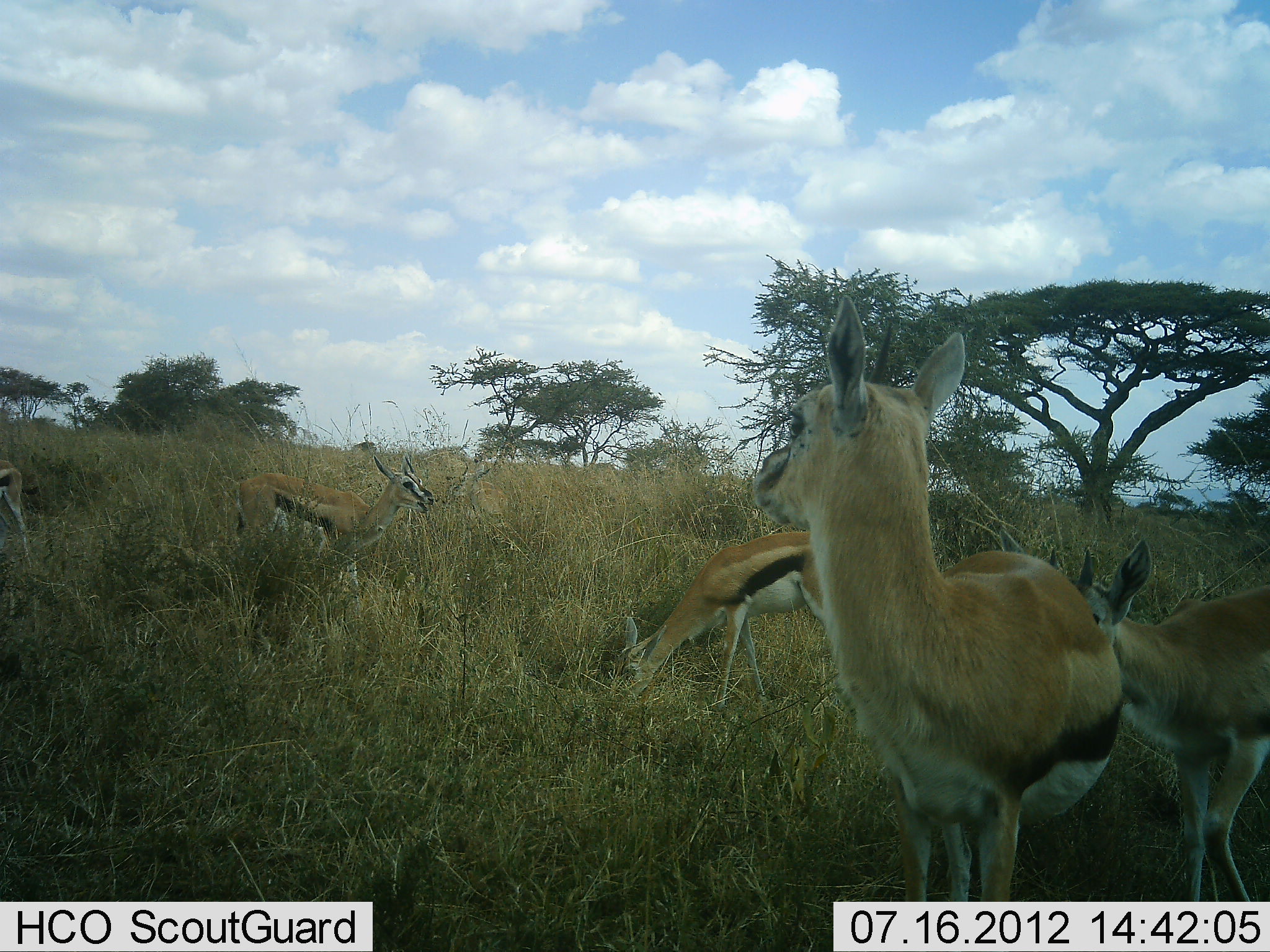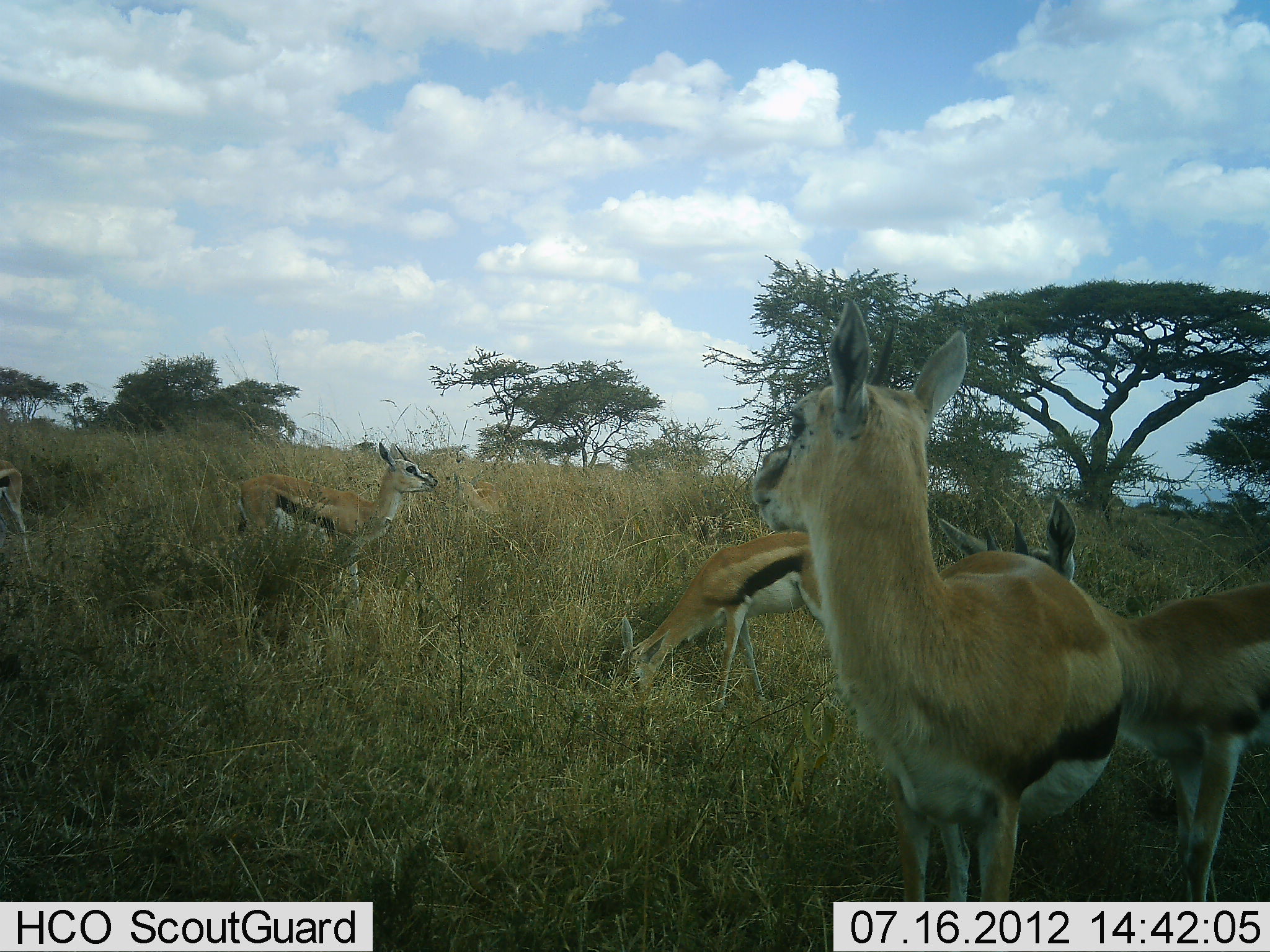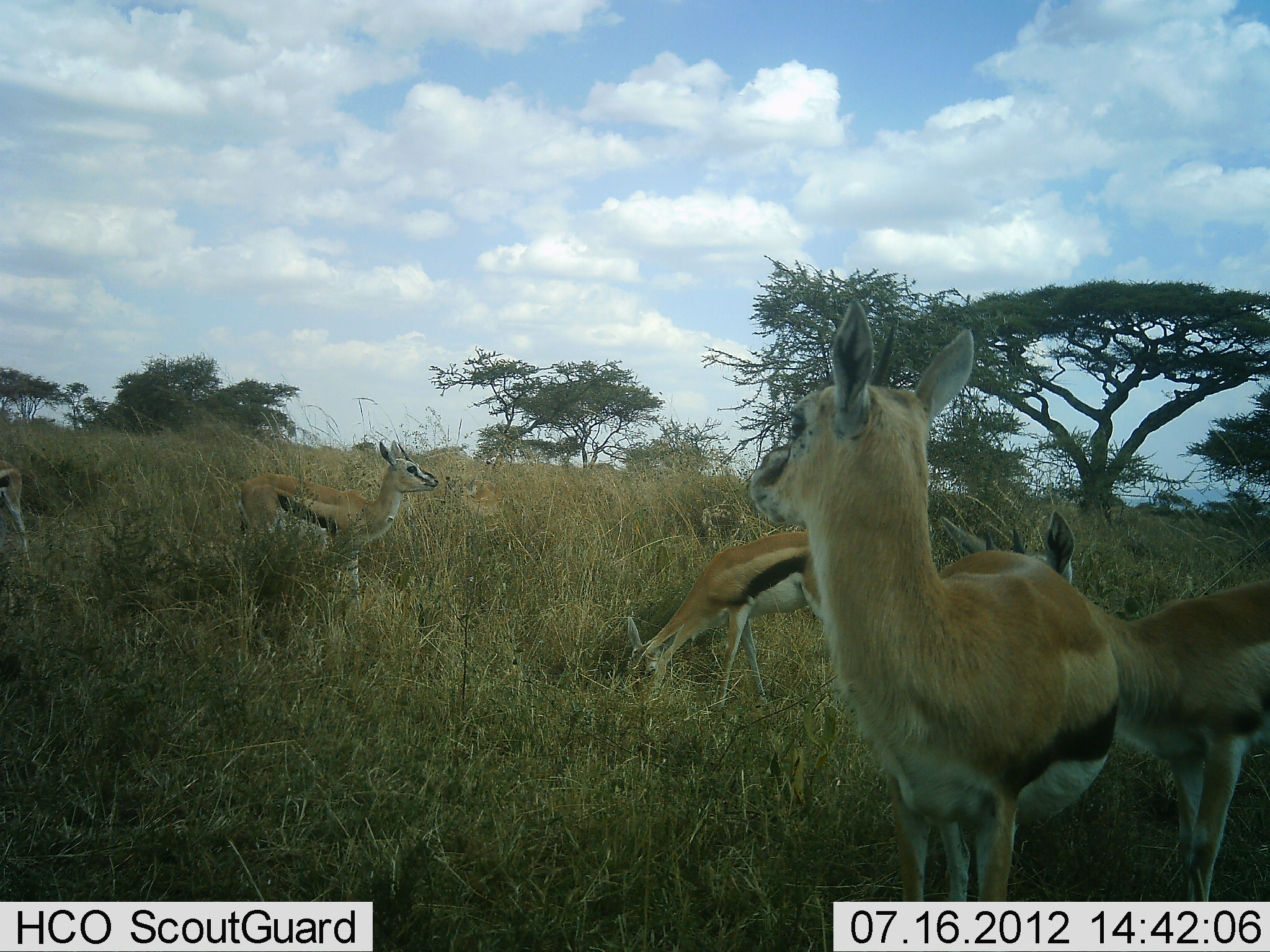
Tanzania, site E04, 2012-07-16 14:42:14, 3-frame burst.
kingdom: Animalia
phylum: Chordata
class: Mammalia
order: Artiodactyla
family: Bovidae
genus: Eudorcas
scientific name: Eudorcas thomsonii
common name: thomson's gazelle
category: gazellethomsons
Gazellethomsons (thomson's gazelle) (Eudorcas thomsonii), count 5. Behavior (volunteer vote fractions): standing 90%, resting 0%, moving 20%, interacting 0%. Young present (vote fraction): 0%. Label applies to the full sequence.